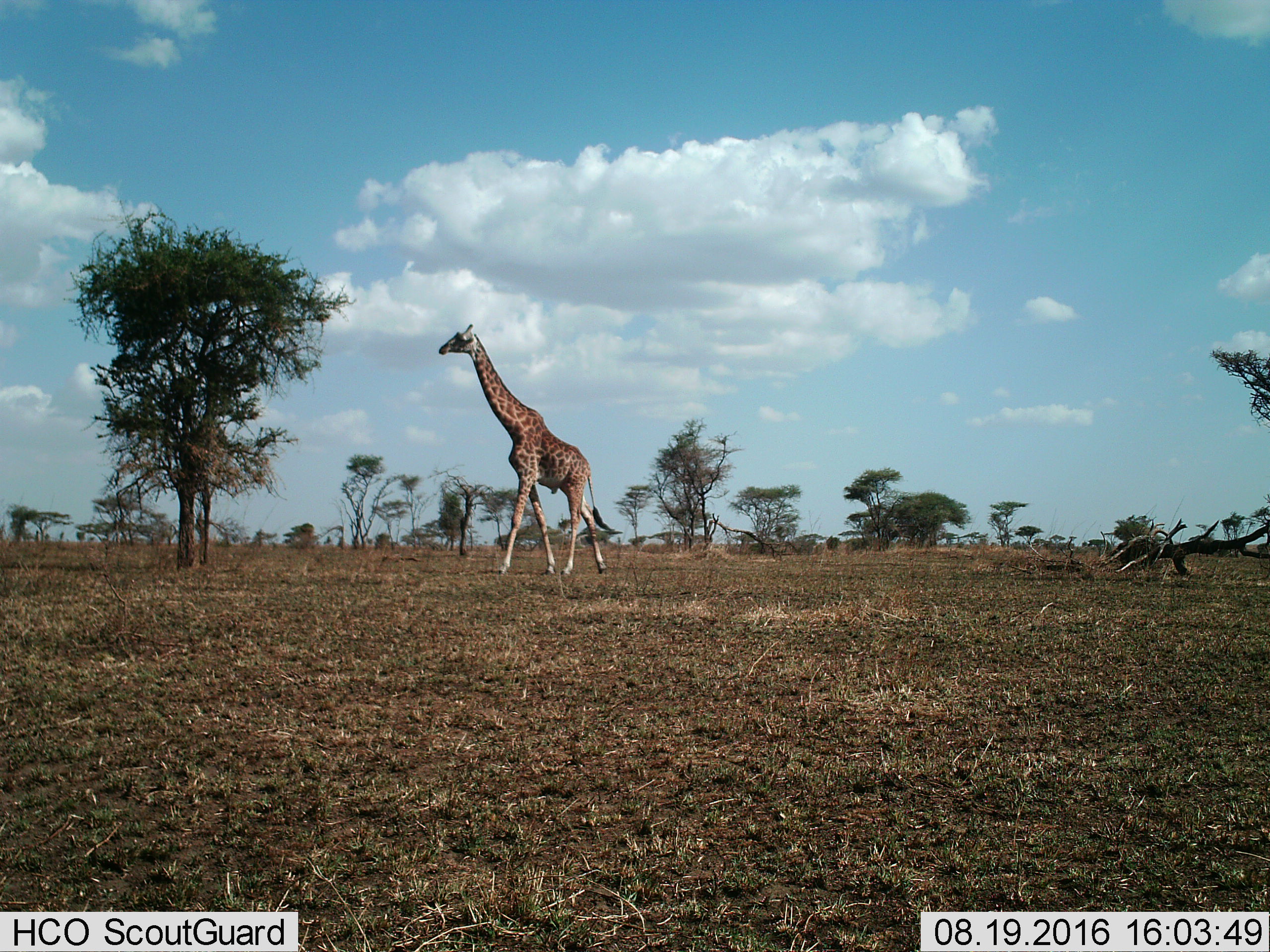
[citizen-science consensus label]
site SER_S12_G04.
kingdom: Animalia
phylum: Chordata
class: Mammalia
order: Artiodactyla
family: Giraffidae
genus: Giraffa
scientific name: Giraffa camelopardalis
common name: giraffe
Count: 1.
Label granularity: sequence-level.